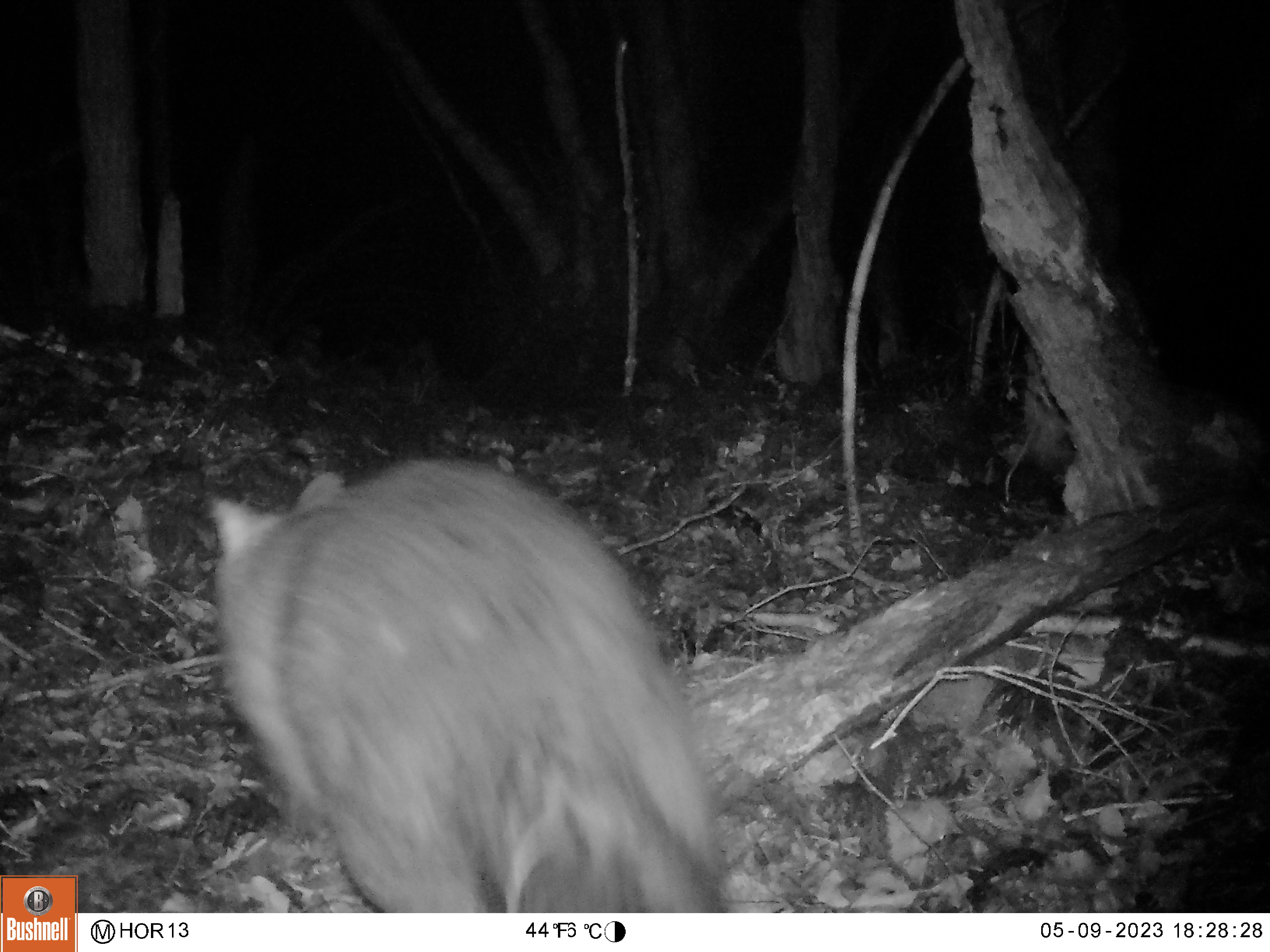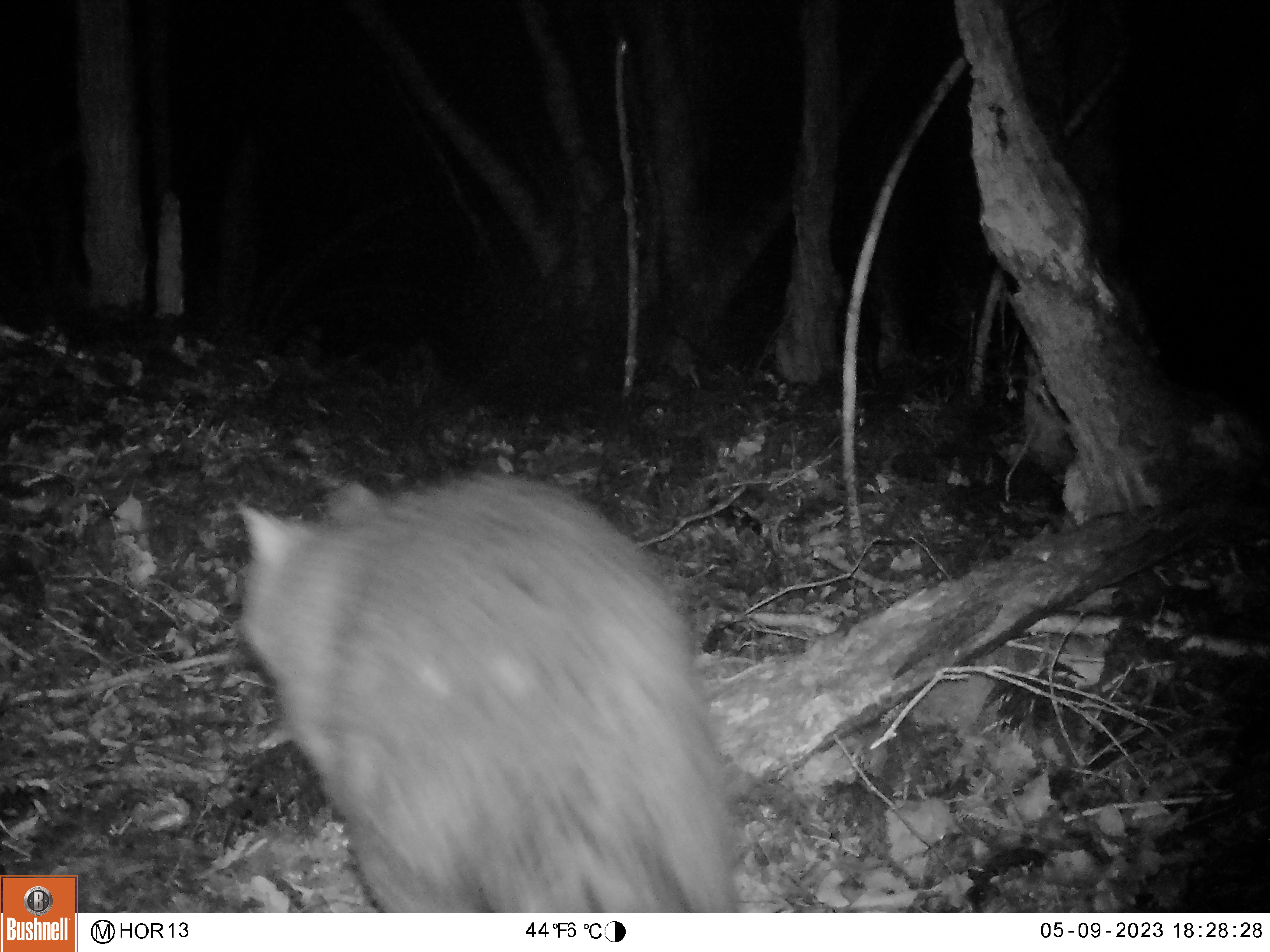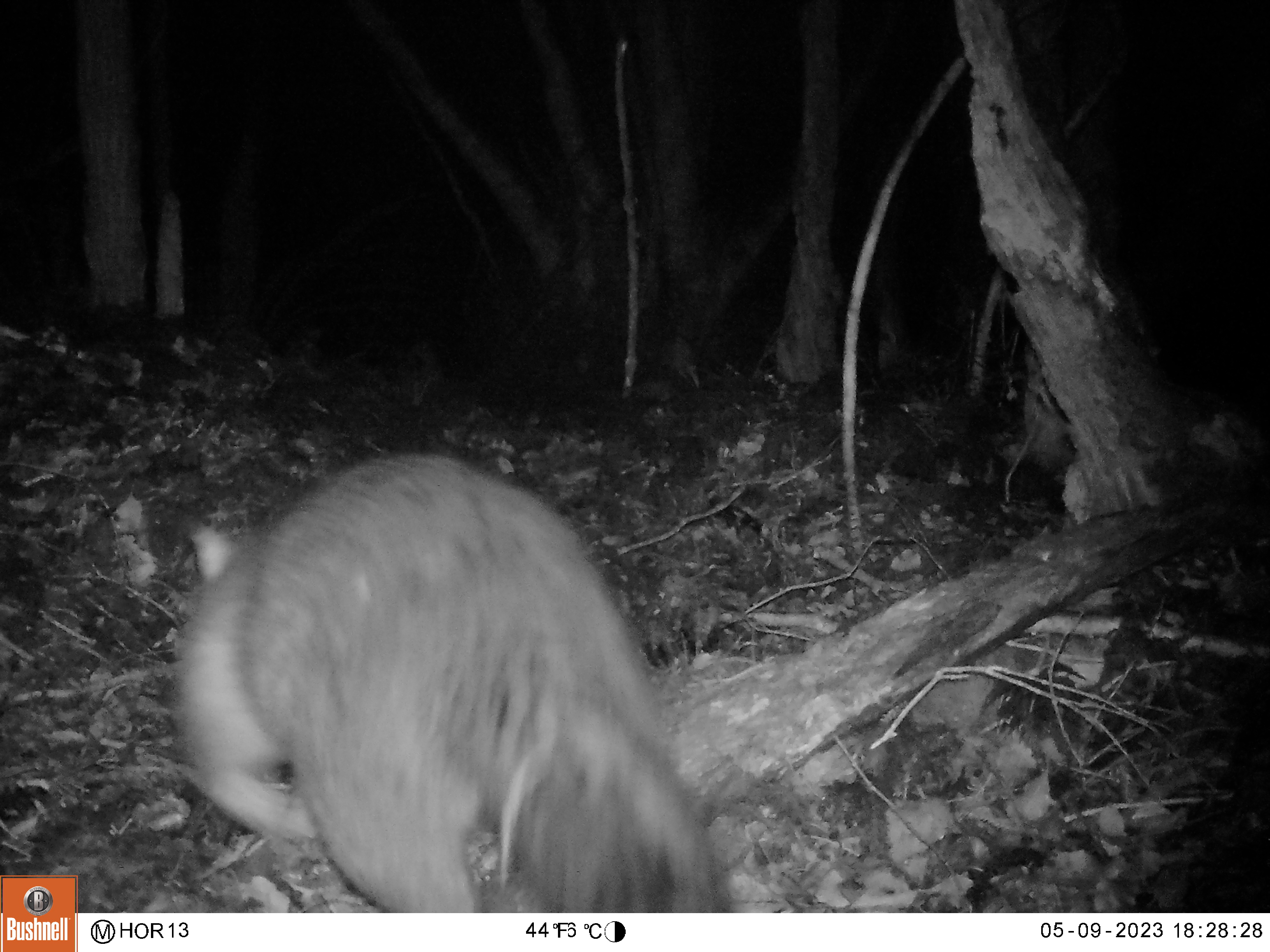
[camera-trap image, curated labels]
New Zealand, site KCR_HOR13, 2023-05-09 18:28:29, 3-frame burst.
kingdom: Animalia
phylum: Chordata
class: Mammalia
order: Diprotodontia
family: Phalangeridae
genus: Trichosurus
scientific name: Trichosurus vulpecula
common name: common brushtail possum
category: possum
Possum (common brushtail possum) (Trichosurus vulpecula).